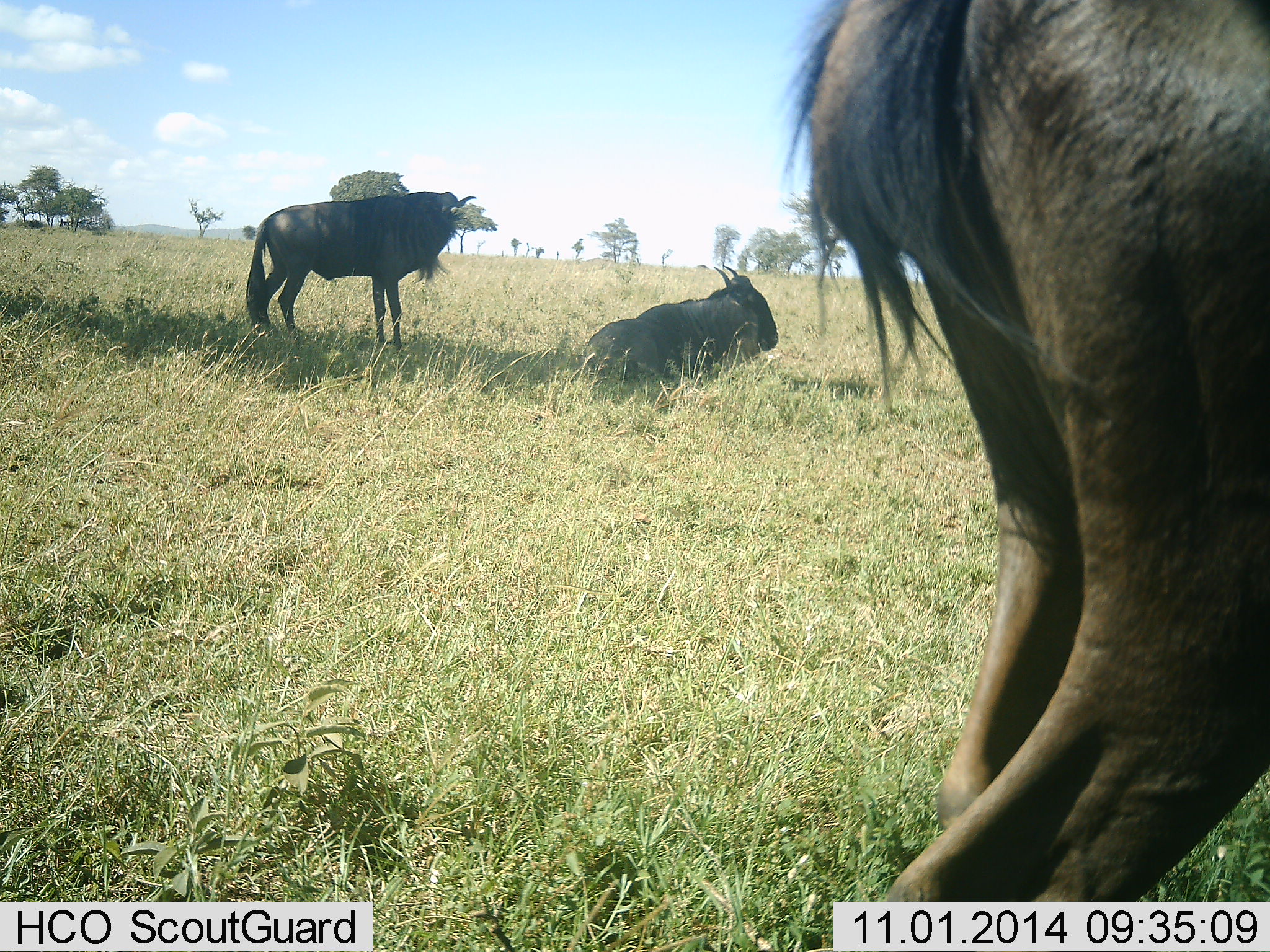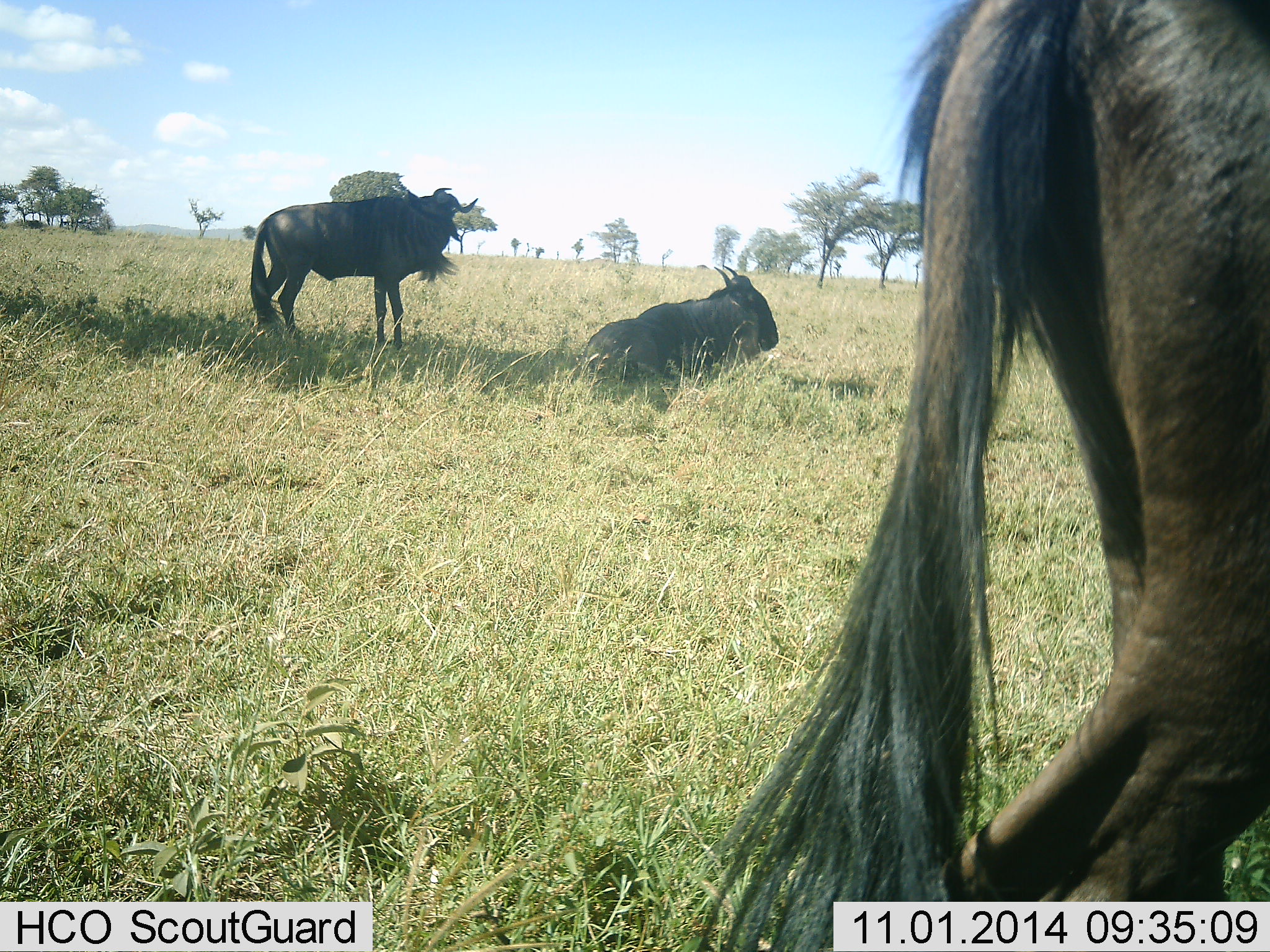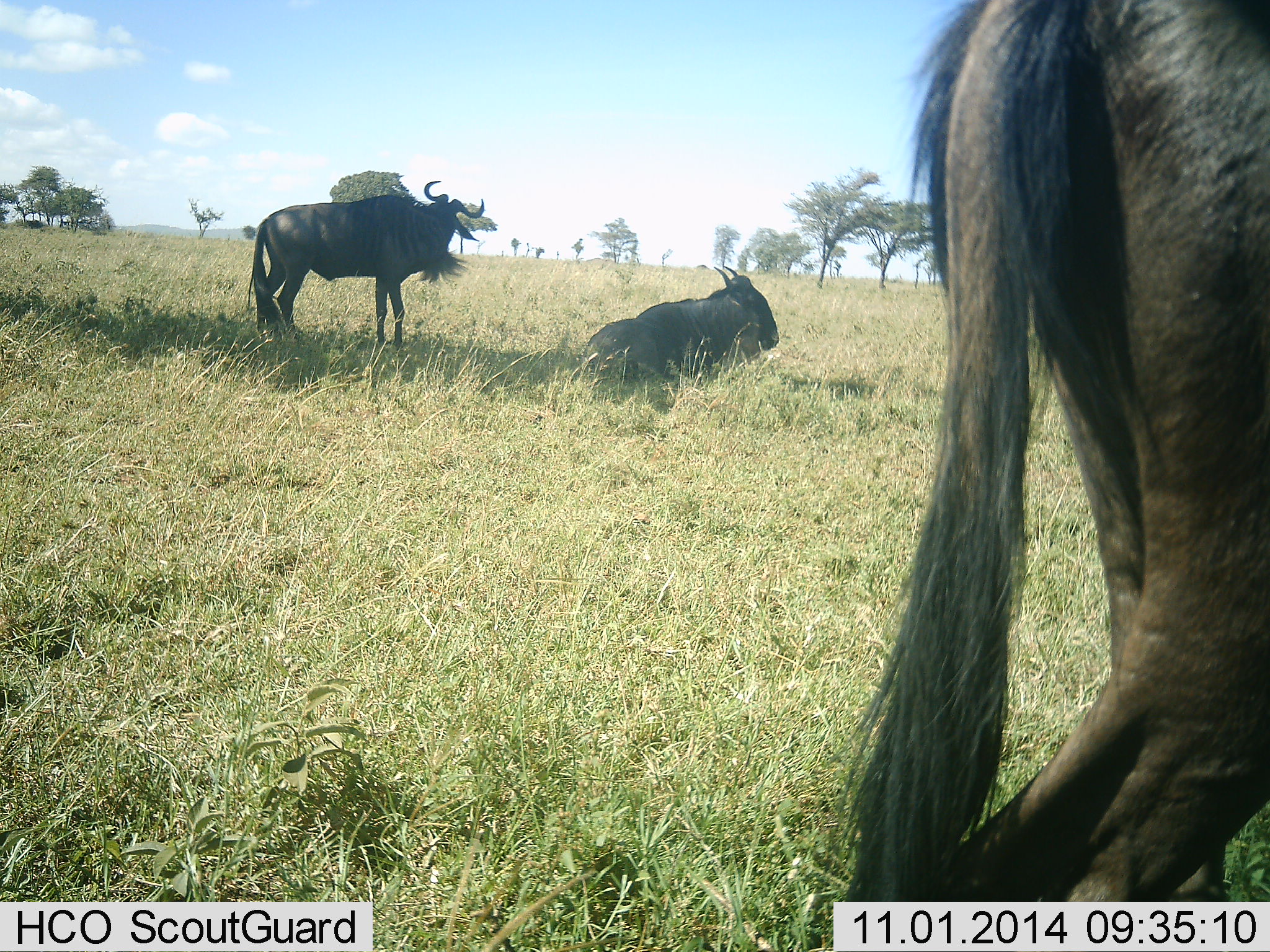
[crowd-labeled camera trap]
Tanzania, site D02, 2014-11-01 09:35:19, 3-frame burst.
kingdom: Animalia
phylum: Chordata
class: Mammalia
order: Artiodactyla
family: Bovidae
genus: Connochaetes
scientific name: Connochaetes taurinus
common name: blue wildebeest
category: wildebeest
Wildebeest (blue wildebeest) (Connochaetes taurinus), count 3. Behavior (volunteer vote fractions): standing 80%, resting 90%, moving 10%, interacting 0%. Young present (vote fraction): 0%. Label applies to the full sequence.